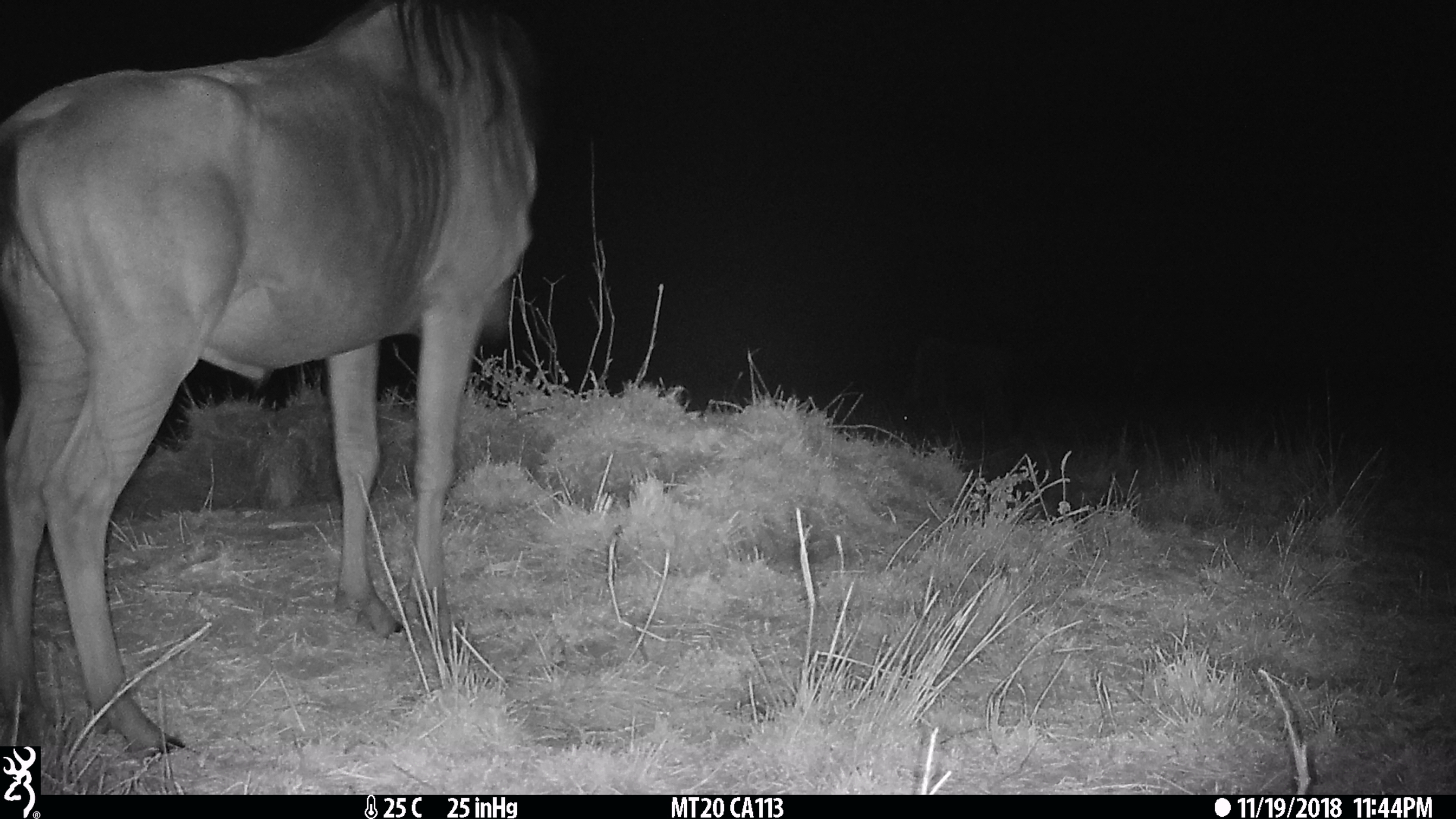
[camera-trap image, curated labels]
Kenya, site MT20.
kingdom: Animalia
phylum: Chordata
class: Mammalia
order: Artiodactyla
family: Bovidae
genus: Connochaetes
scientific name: Connochaetes taurinus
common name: blue wildebeest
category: wildebeest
Wildebeest (blue wildebeest) (Connochaetes taurinus).